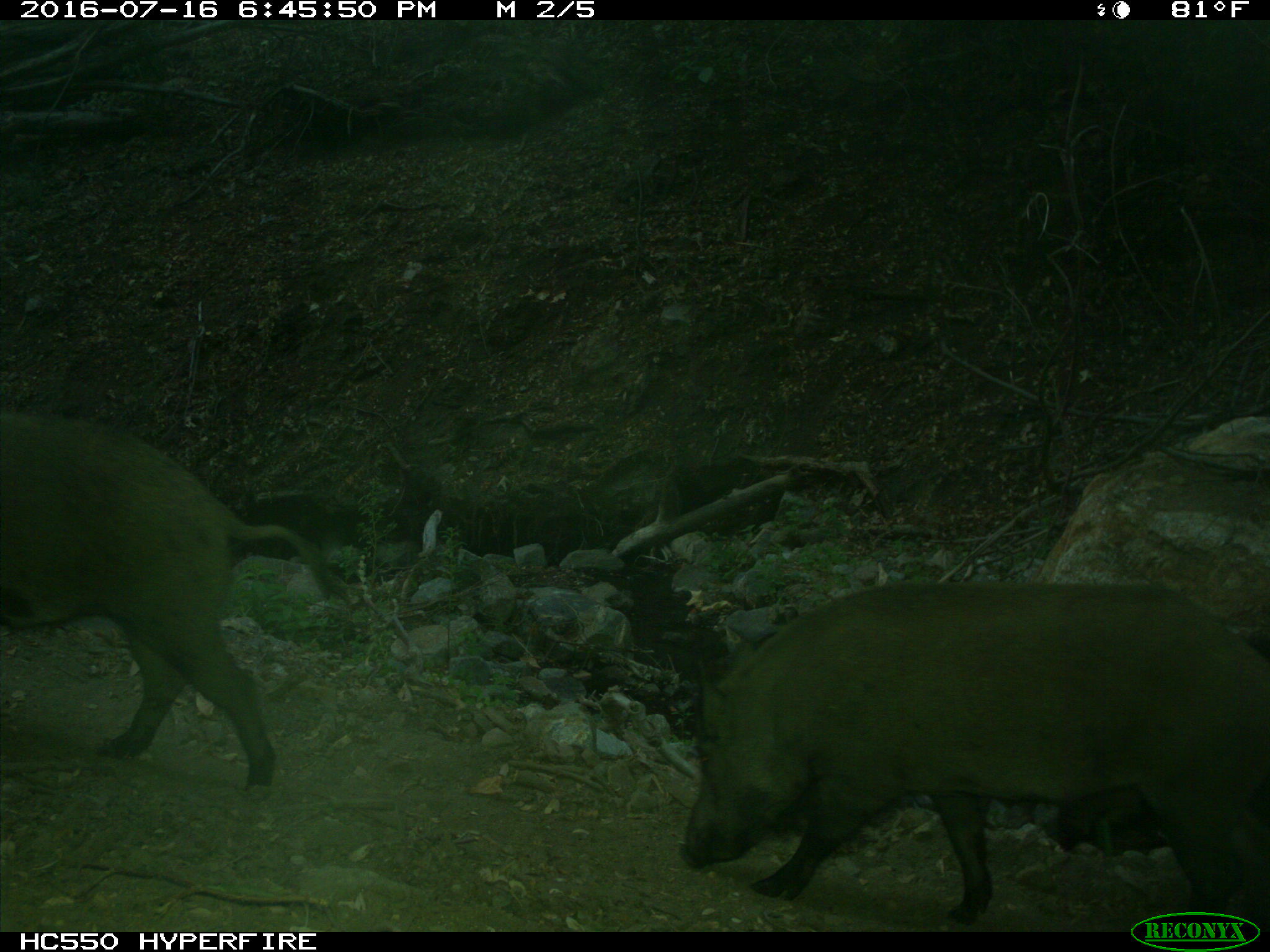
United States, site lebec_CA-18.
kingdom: Animalia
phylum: Chordata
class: Mammalia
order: Artiodactyla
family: Suidae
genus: Sus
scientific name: Sus scrofa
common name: wild boar